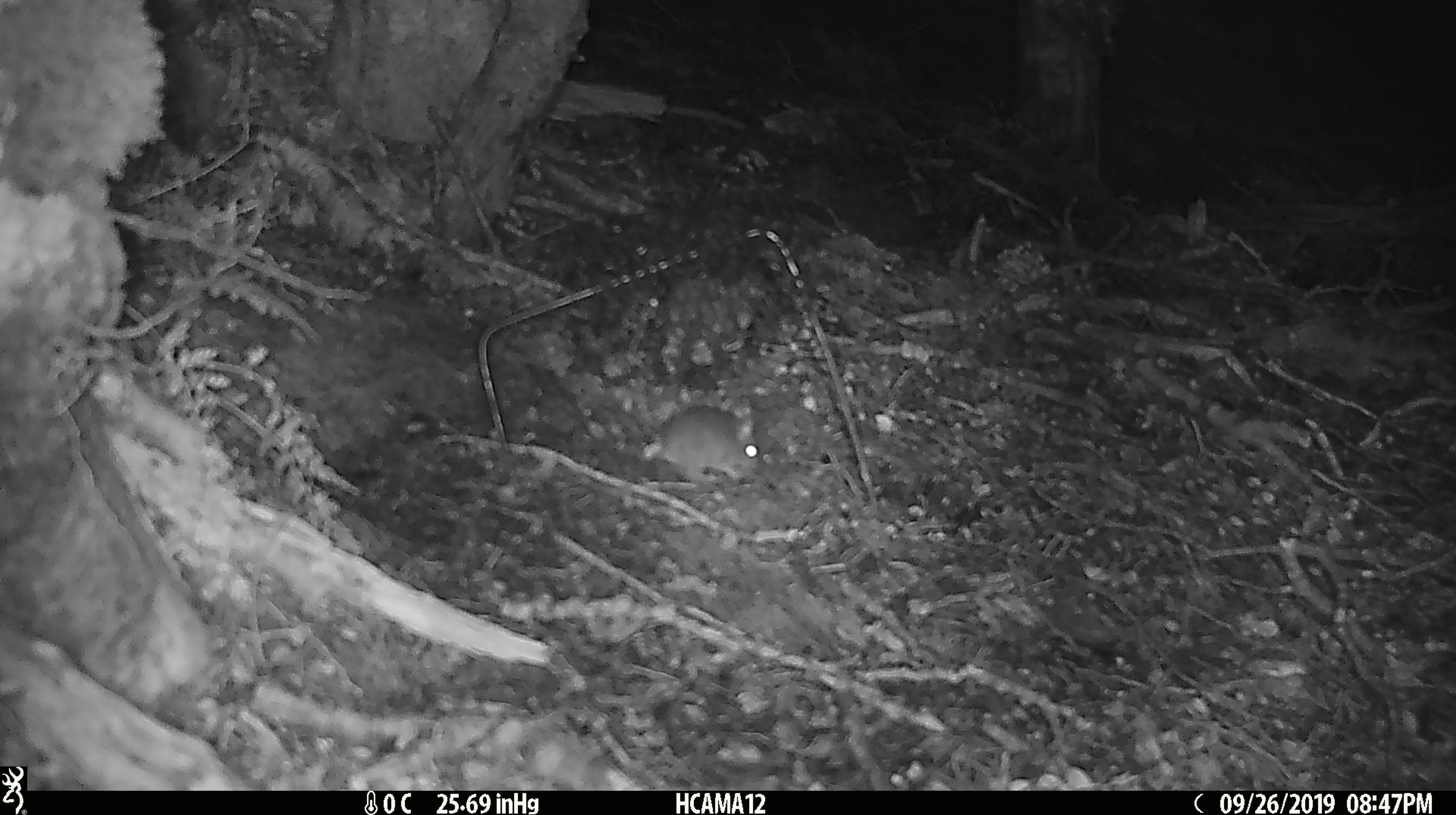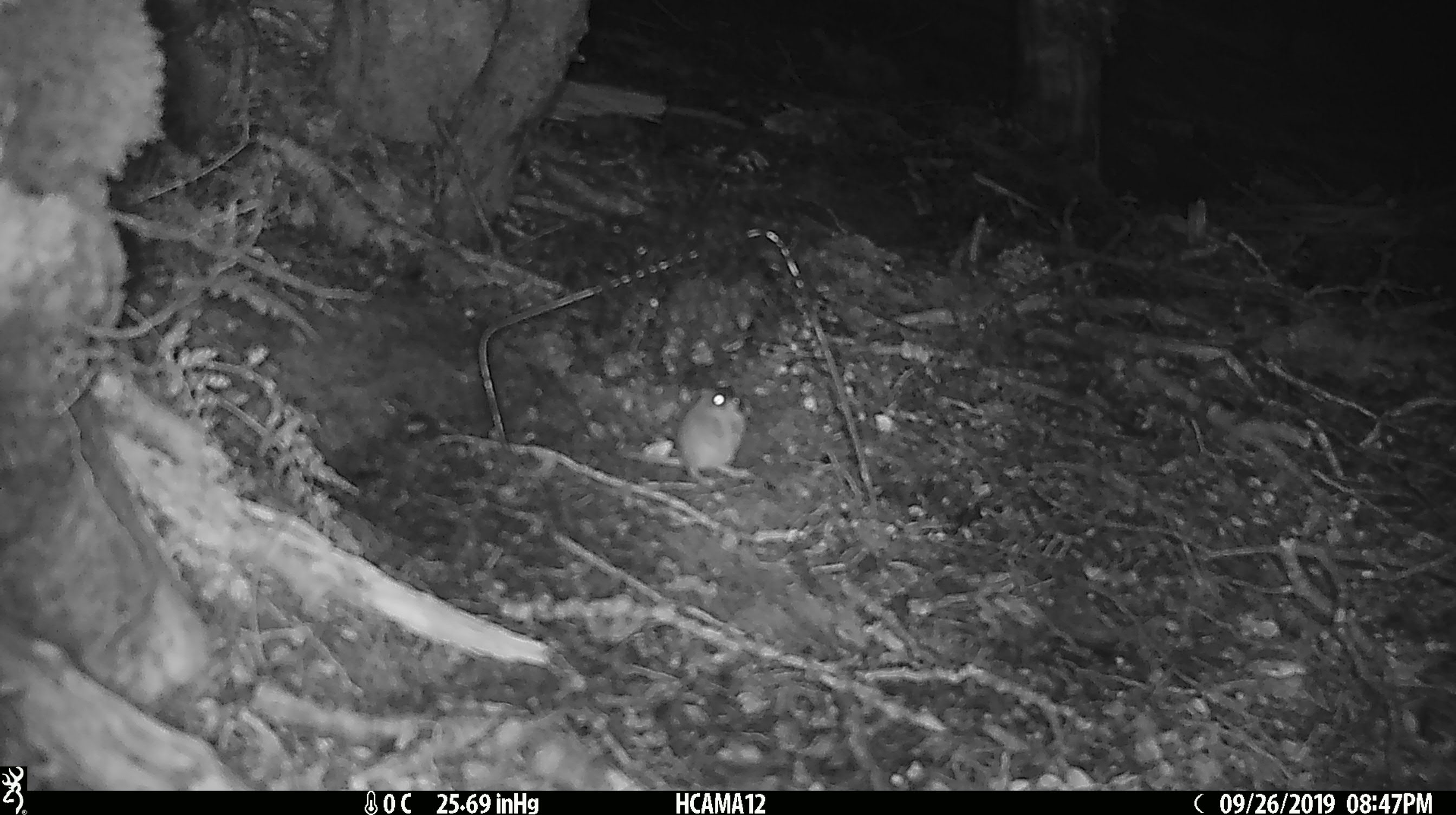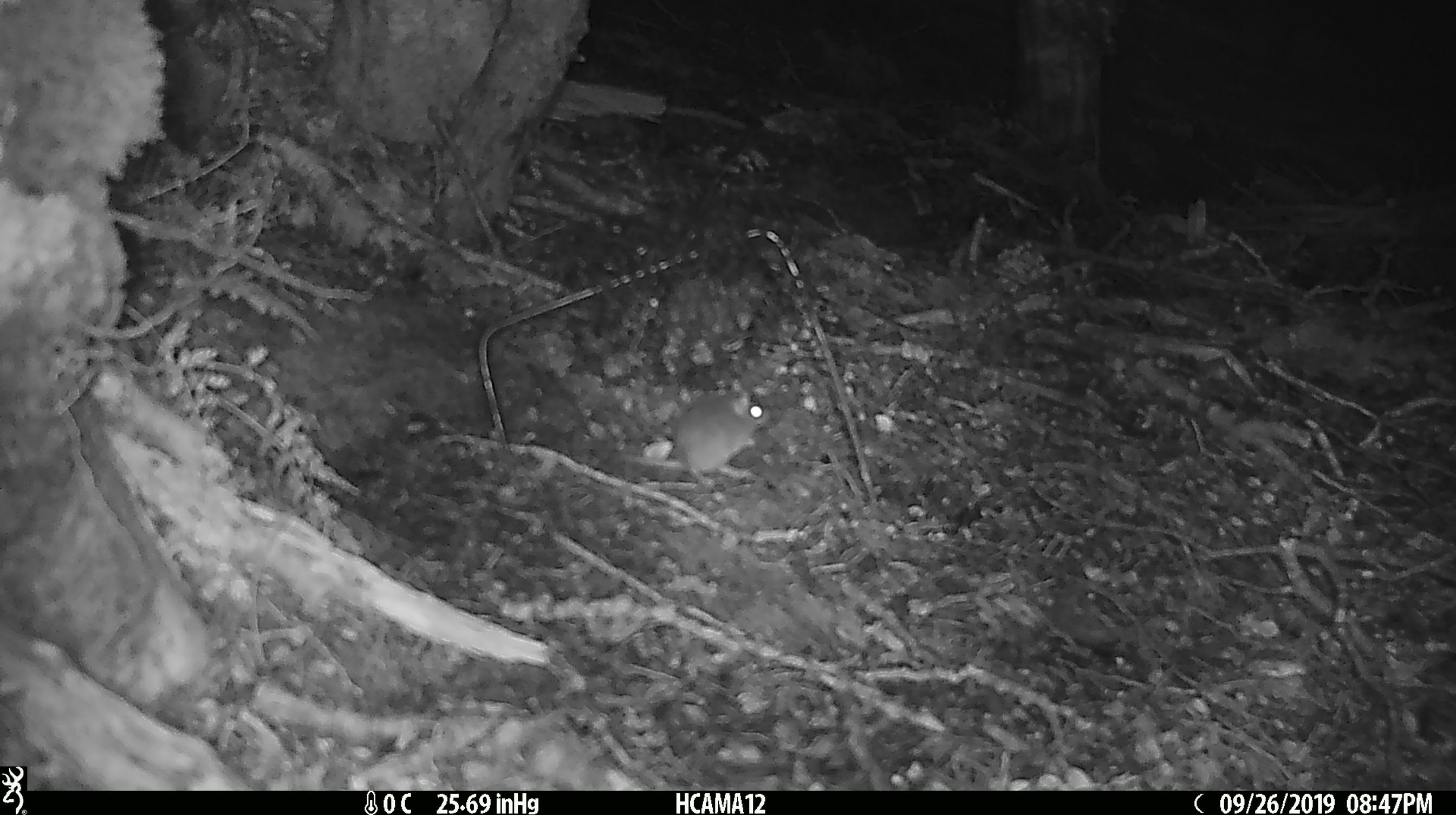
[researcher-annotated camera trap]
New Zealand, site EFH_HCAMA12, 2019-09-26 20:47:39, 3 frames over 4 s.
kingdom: Animalia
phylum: Chordata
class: Mammalia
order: Rodentia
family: Muridae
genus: Mus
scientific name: Mus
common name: mouse